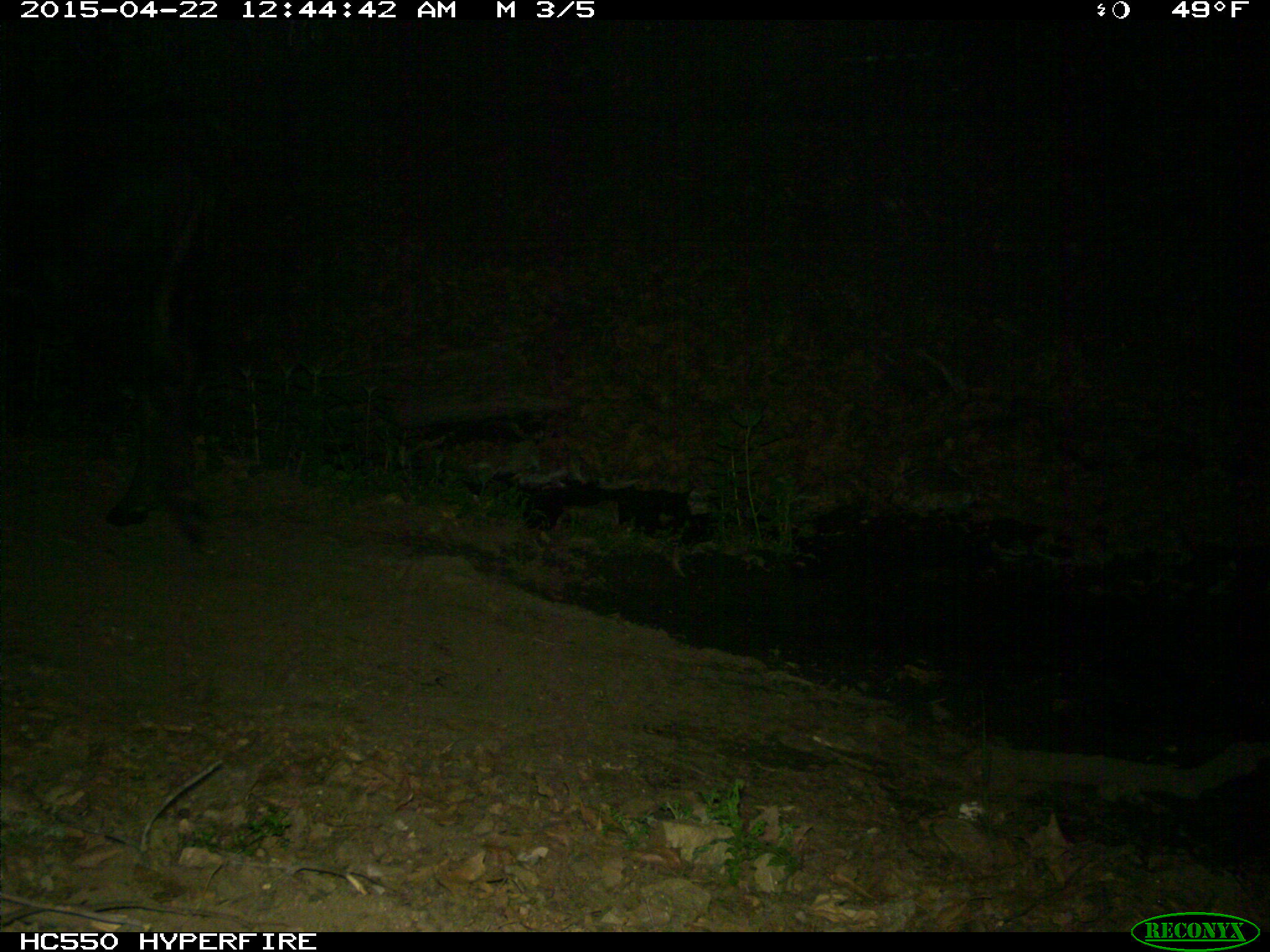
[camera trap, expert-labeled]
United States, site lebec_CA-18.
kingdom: Animalia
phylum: Chordata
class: Mammalia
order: Artiodactyla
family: Bovidae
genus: Bos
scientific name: Bos taurus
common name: domestic cow